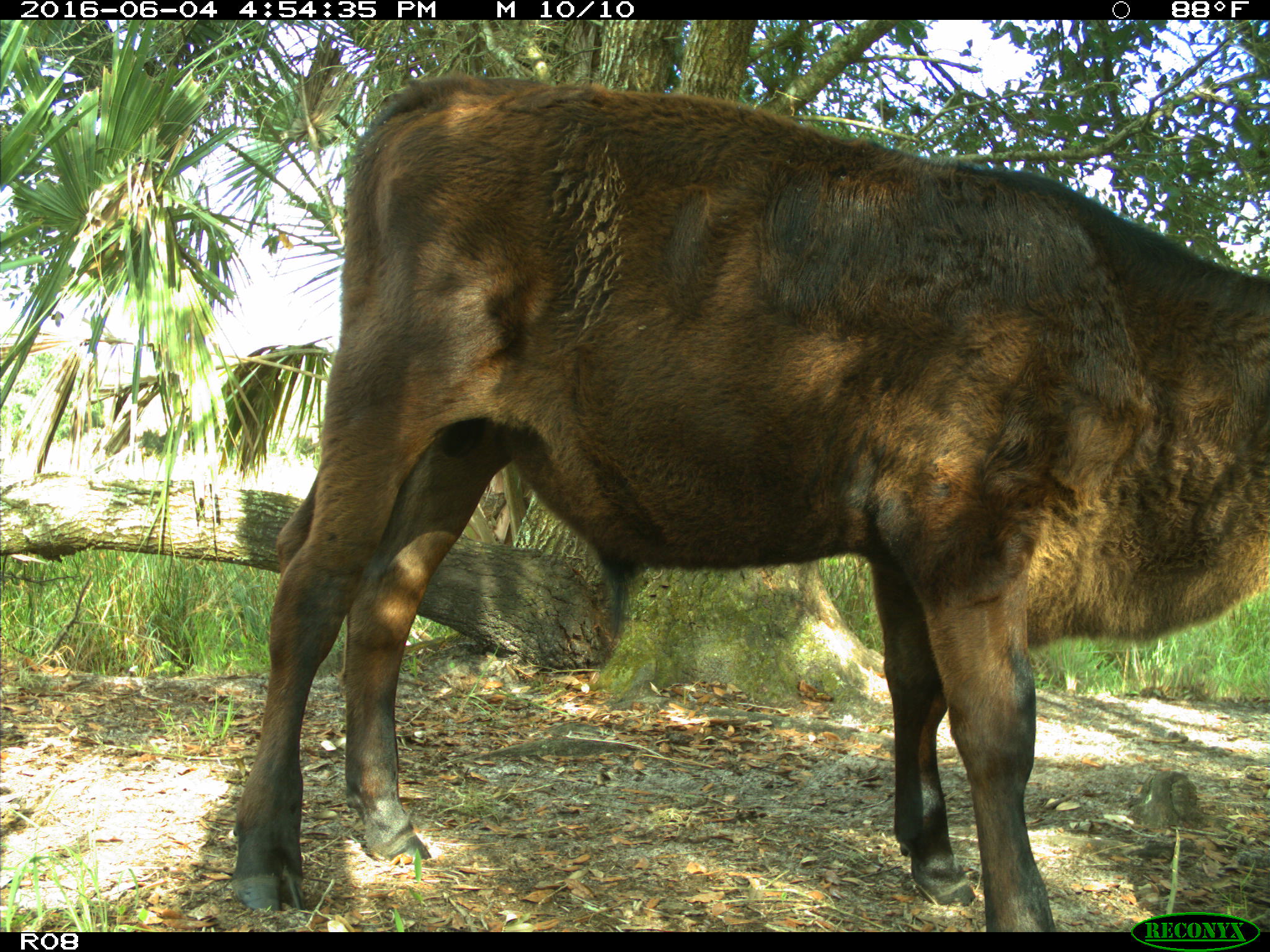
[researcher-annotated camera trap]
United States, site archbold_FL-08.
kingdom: Animalia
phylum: Chordata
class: Mammalia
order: Artiodactyla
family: Bovidae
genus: Bos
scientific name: Bos taurus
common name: domestic cow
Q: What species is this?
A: Bos taurus (domestic cow).